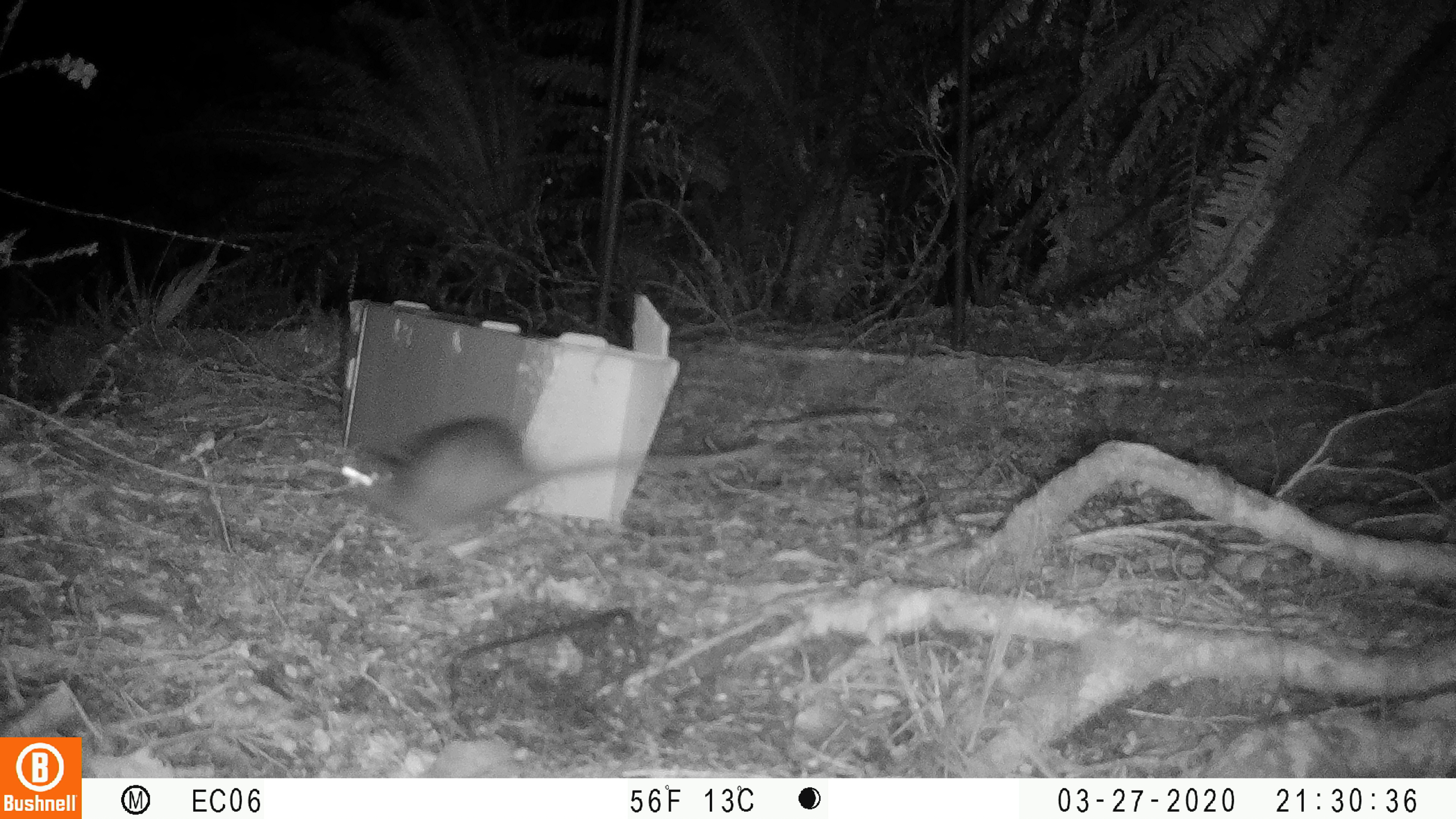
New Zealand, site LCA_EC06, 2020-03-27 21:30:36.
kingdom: Animalia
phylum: Chordata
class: Mammalia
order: Rodentia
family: Muridae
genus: Rattus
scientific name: Rattus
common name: rat